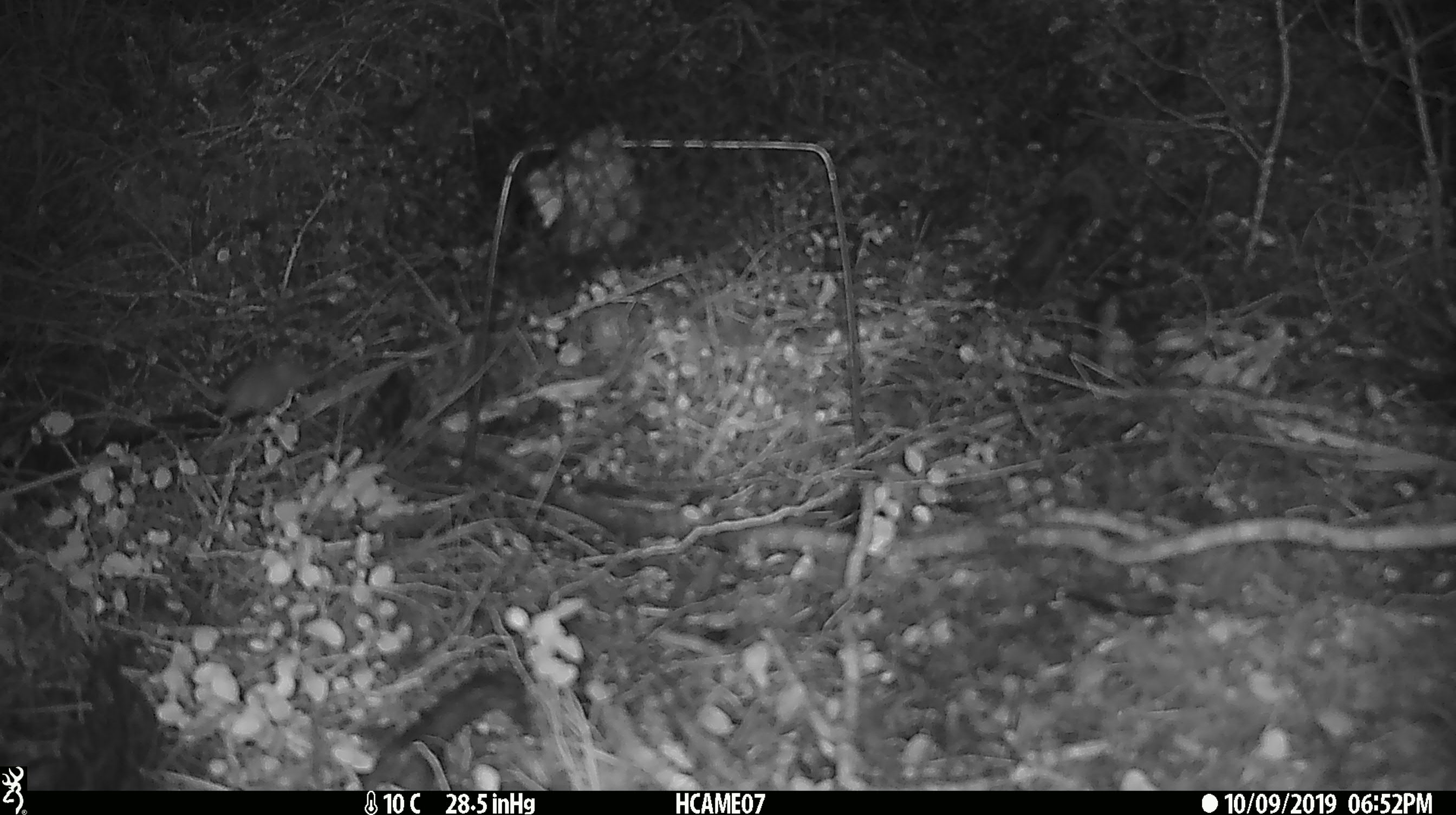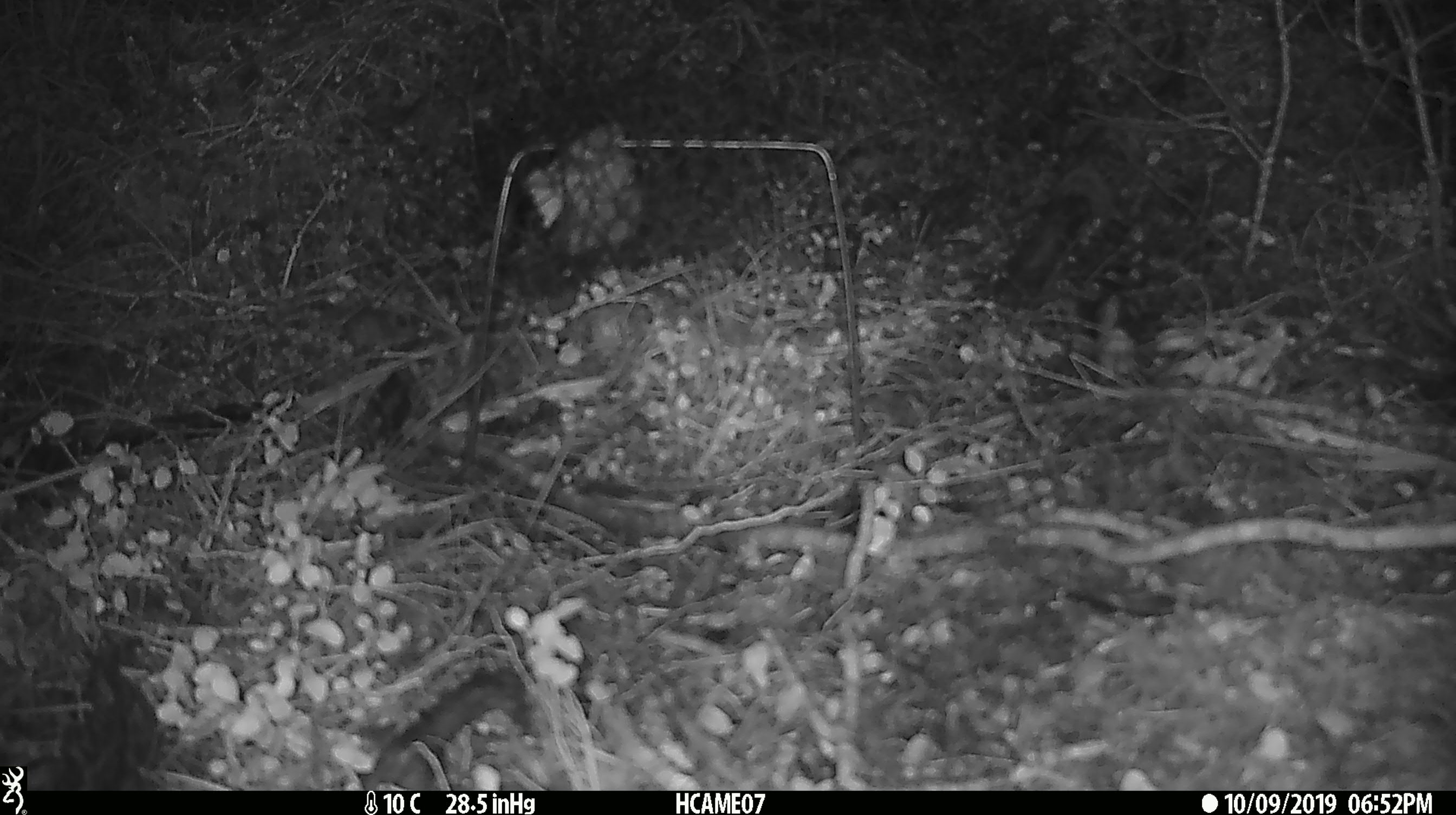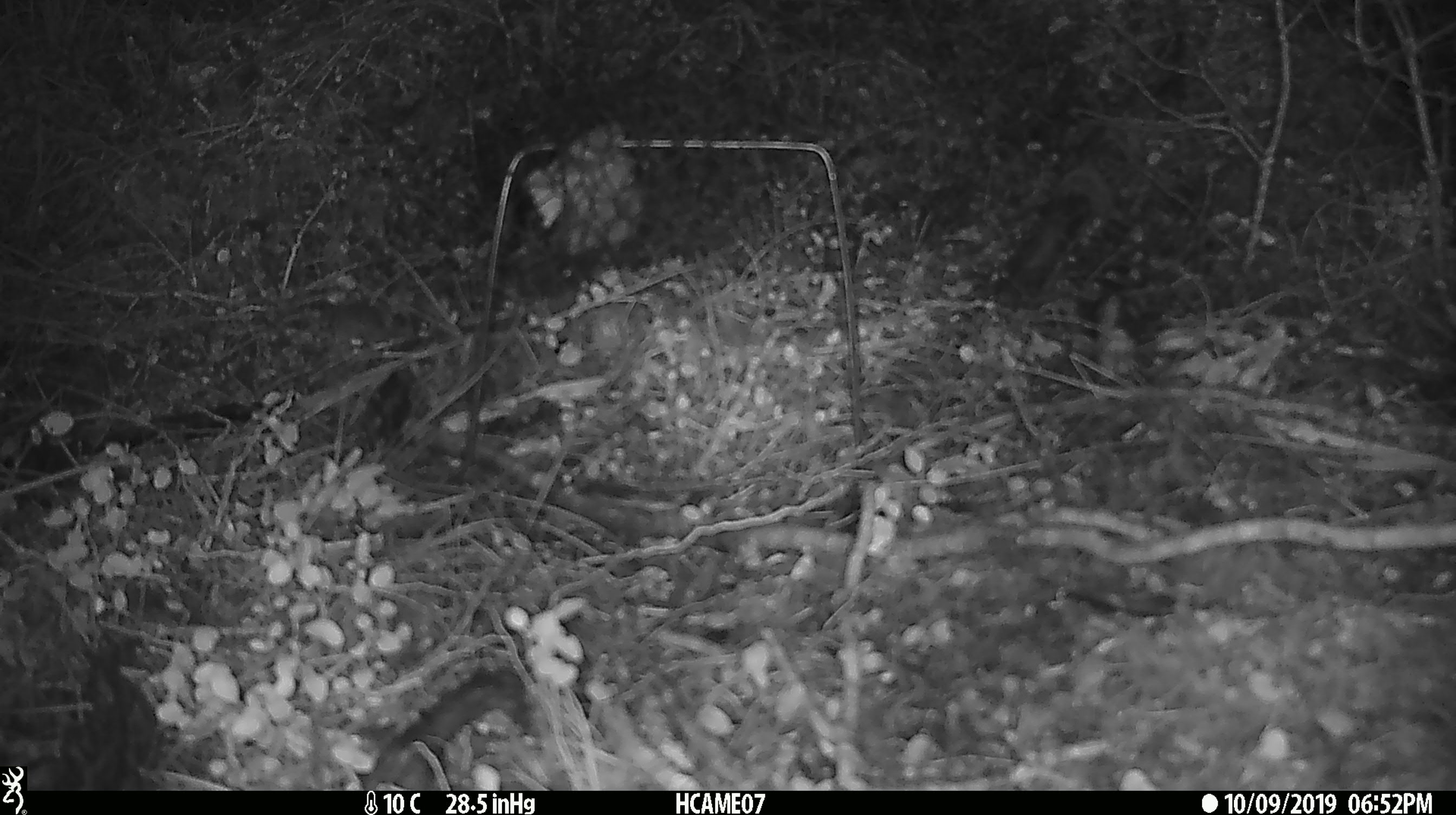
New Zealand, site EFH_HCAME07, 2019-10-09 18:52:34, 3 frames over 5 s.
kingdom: Animalia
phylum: Chordata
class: Mammalia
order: Rodentia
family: Muridae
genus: Mus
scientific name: Mus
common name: mouse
Mouse (Mus).